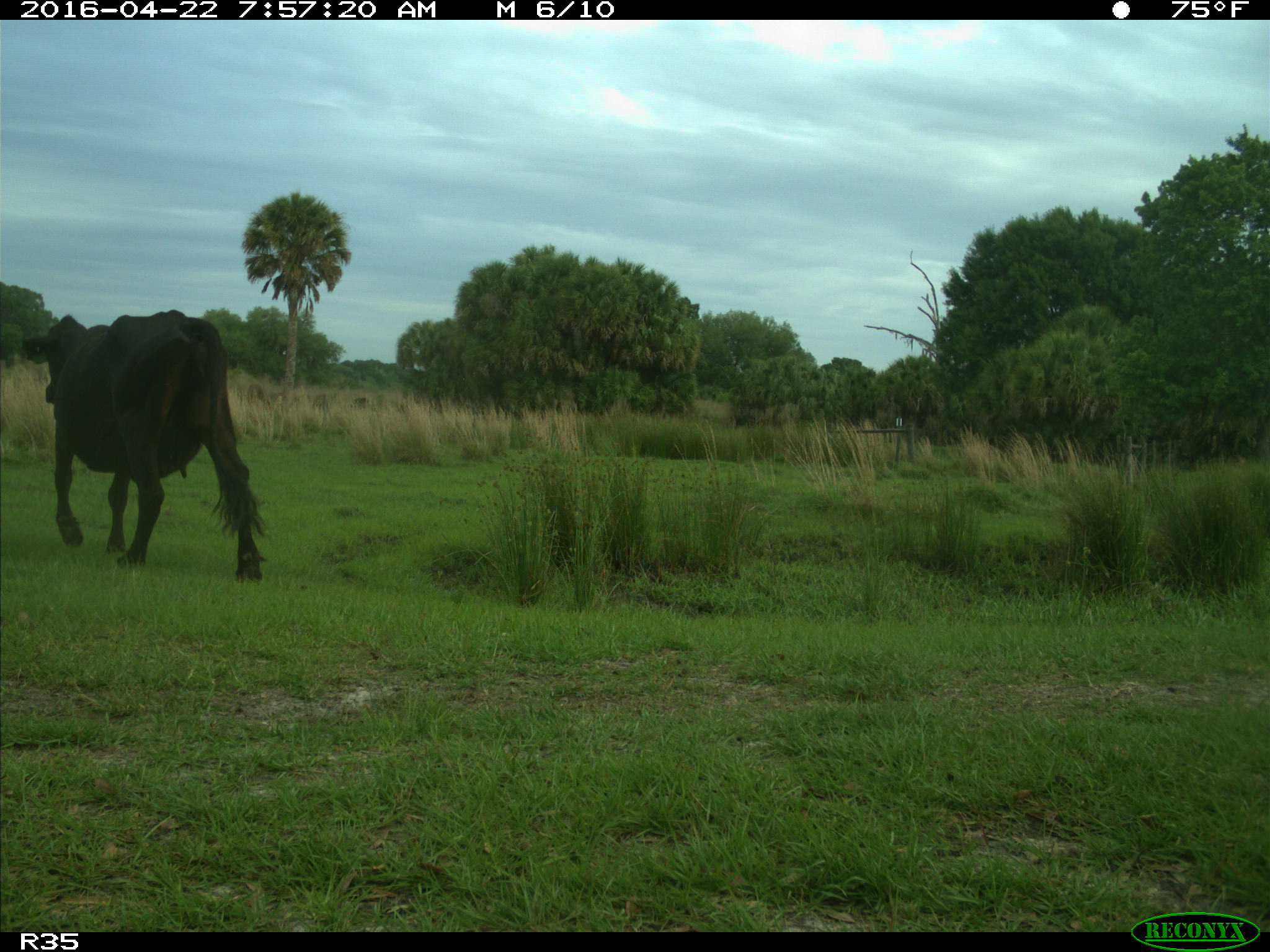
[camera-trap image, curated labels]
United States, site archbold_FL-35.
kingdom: Animalia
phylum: Chordata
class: Mammalia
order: Artiodactyla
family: Bovidae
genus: Bos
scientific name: Bos taurus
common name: domestic cow